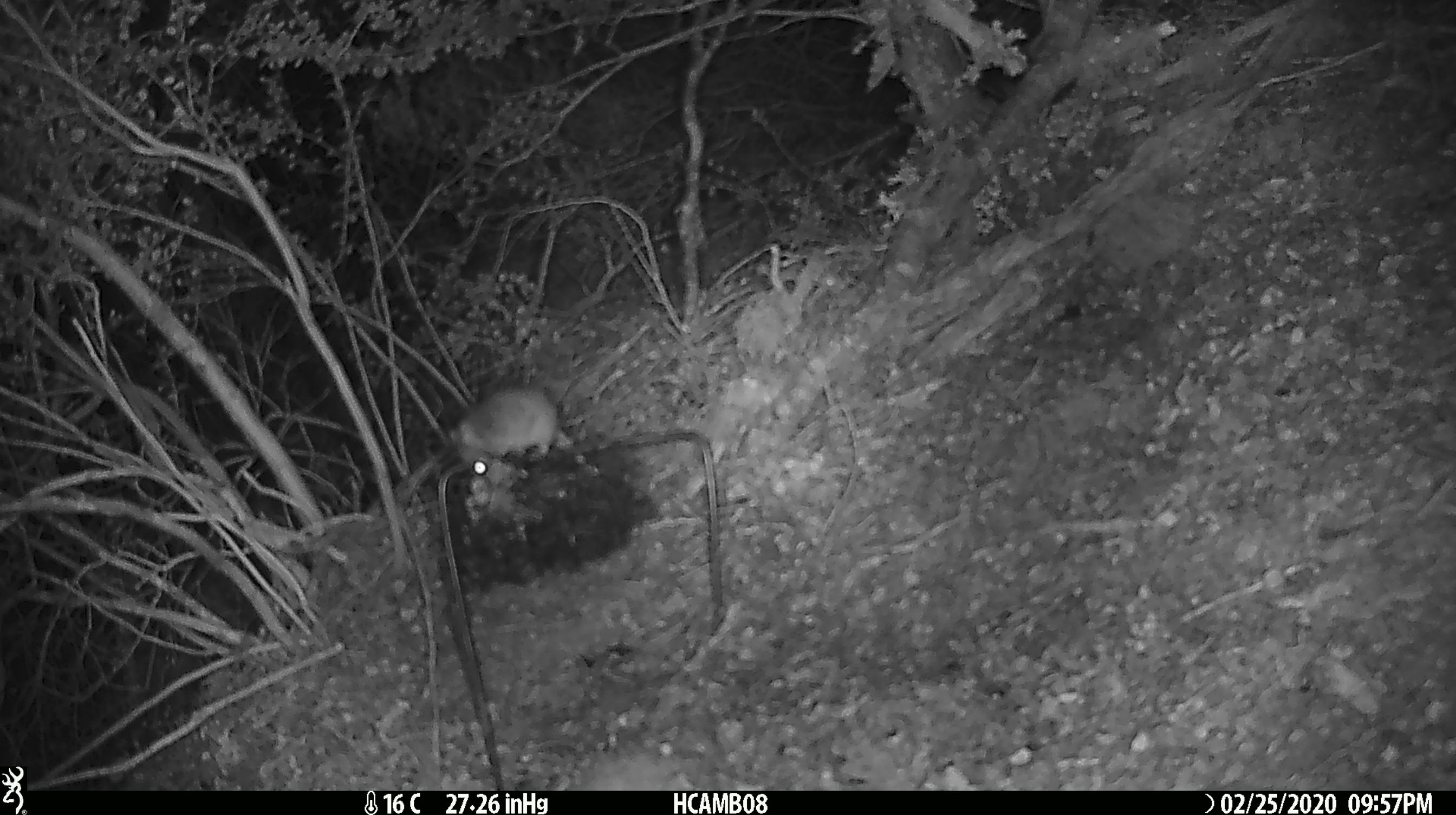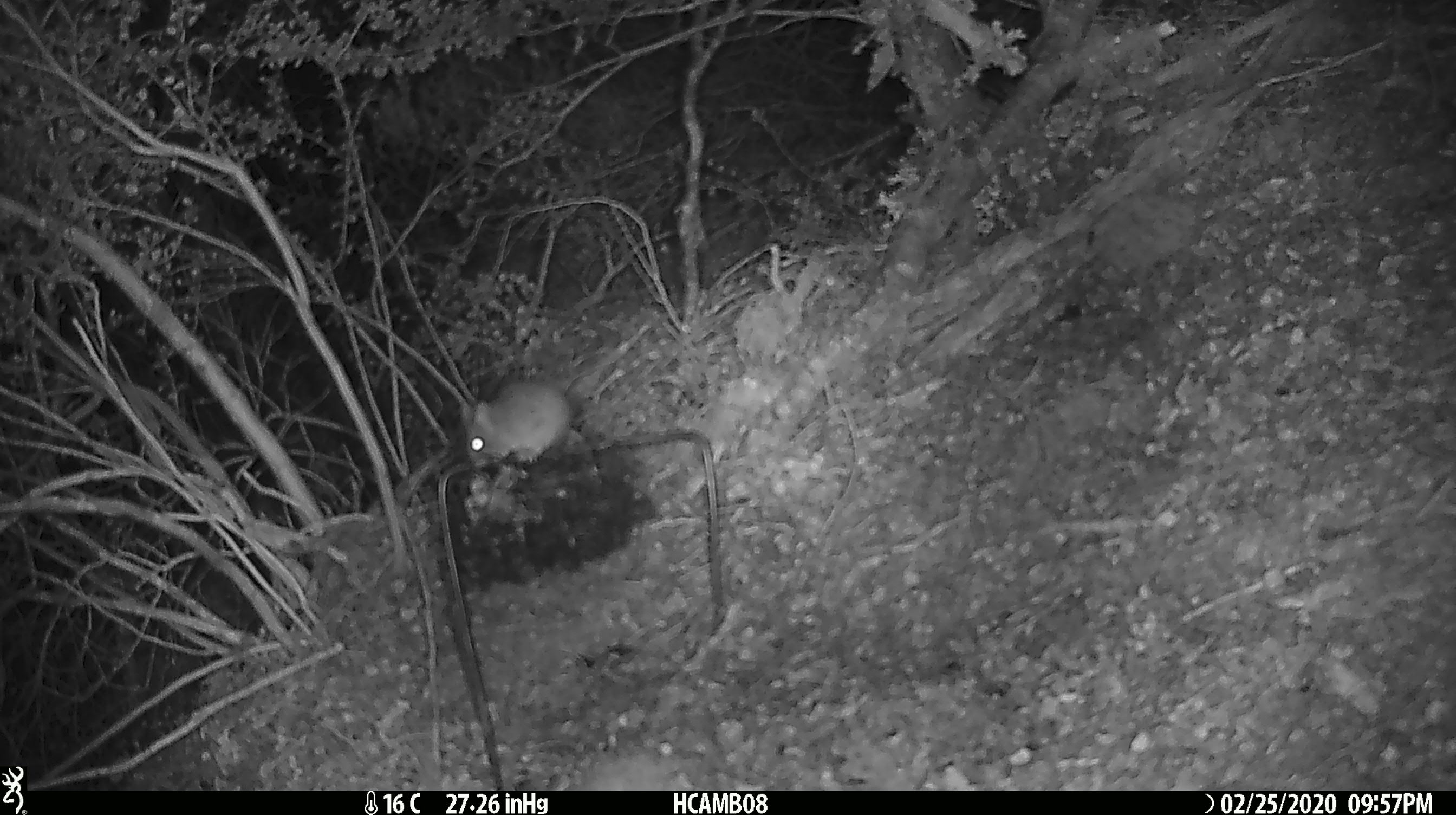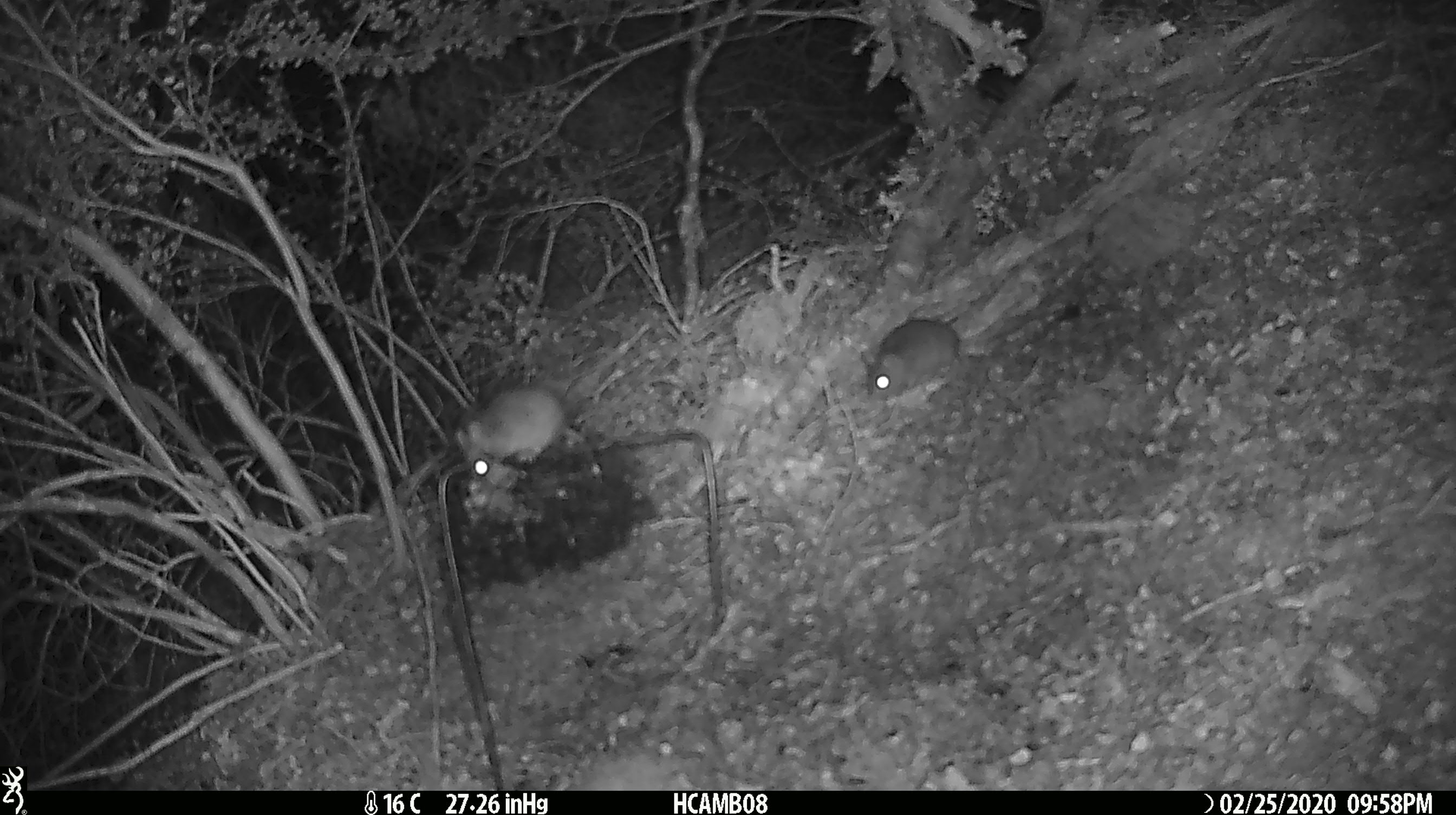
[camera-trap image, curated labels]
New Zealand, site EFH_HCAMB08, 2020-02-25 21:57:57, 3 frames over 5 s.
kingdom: Animalia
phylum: Chordata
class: Mammalia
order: Rodentia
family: Muridae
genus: Mus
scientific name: Mus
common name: mouse